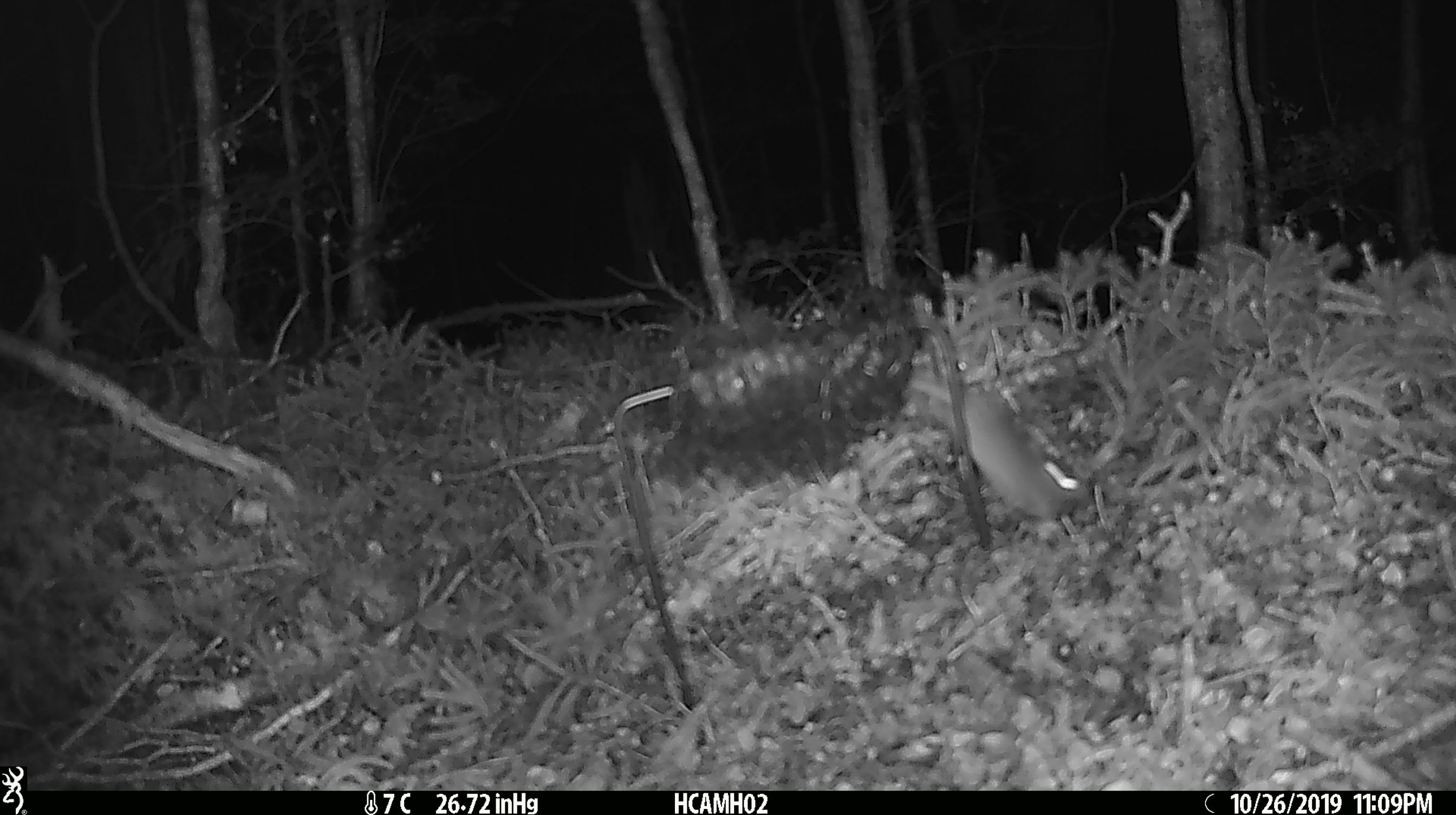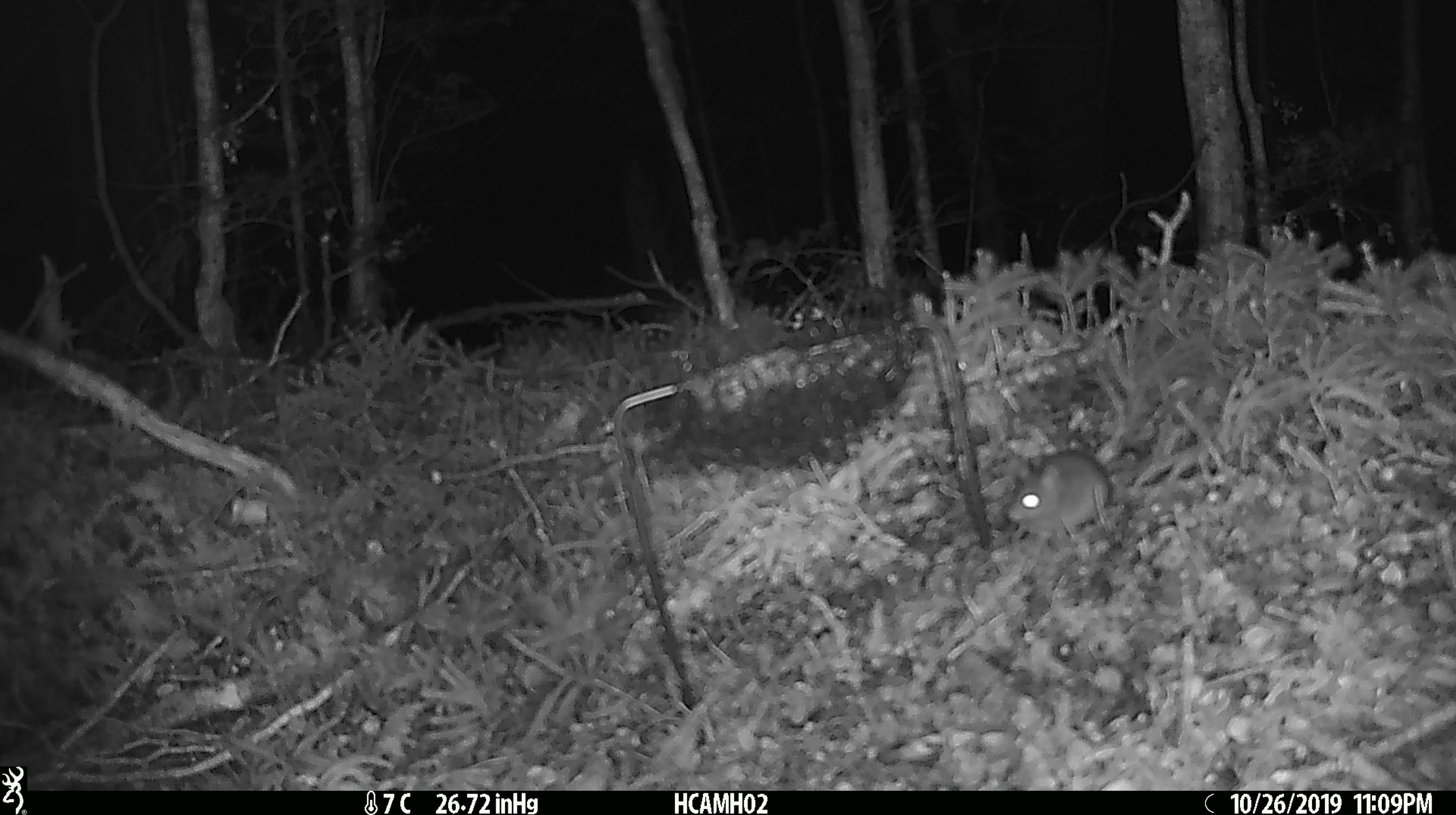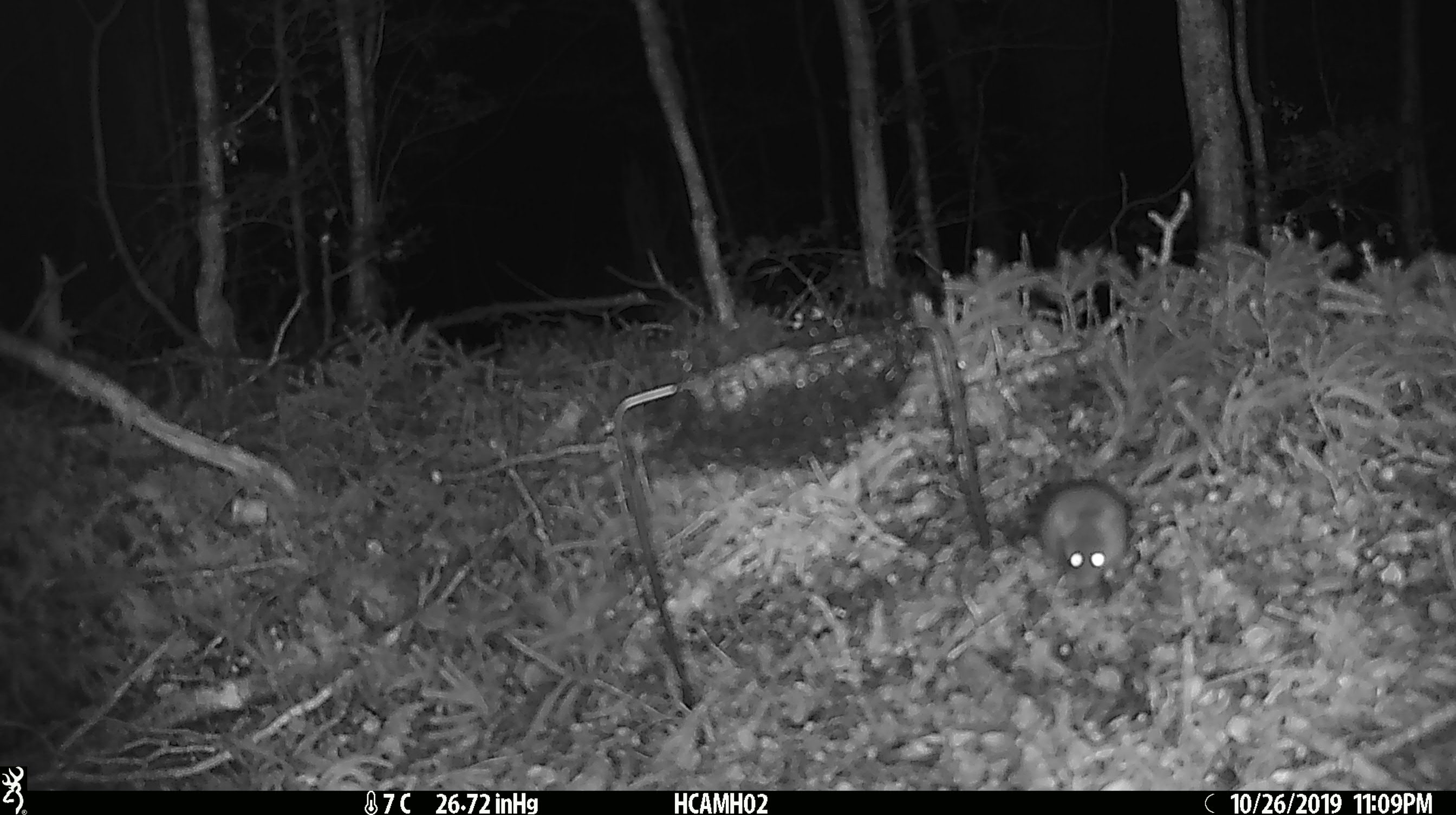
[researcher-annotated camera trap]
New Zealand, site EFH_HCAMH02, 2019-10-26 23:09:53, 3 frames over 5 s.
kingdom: Animalia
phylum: Chordata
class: Mammalia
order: Rodentia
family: Muridae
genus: Mus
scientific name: Mus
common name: mouse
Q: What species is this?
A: Mouse (Mus).